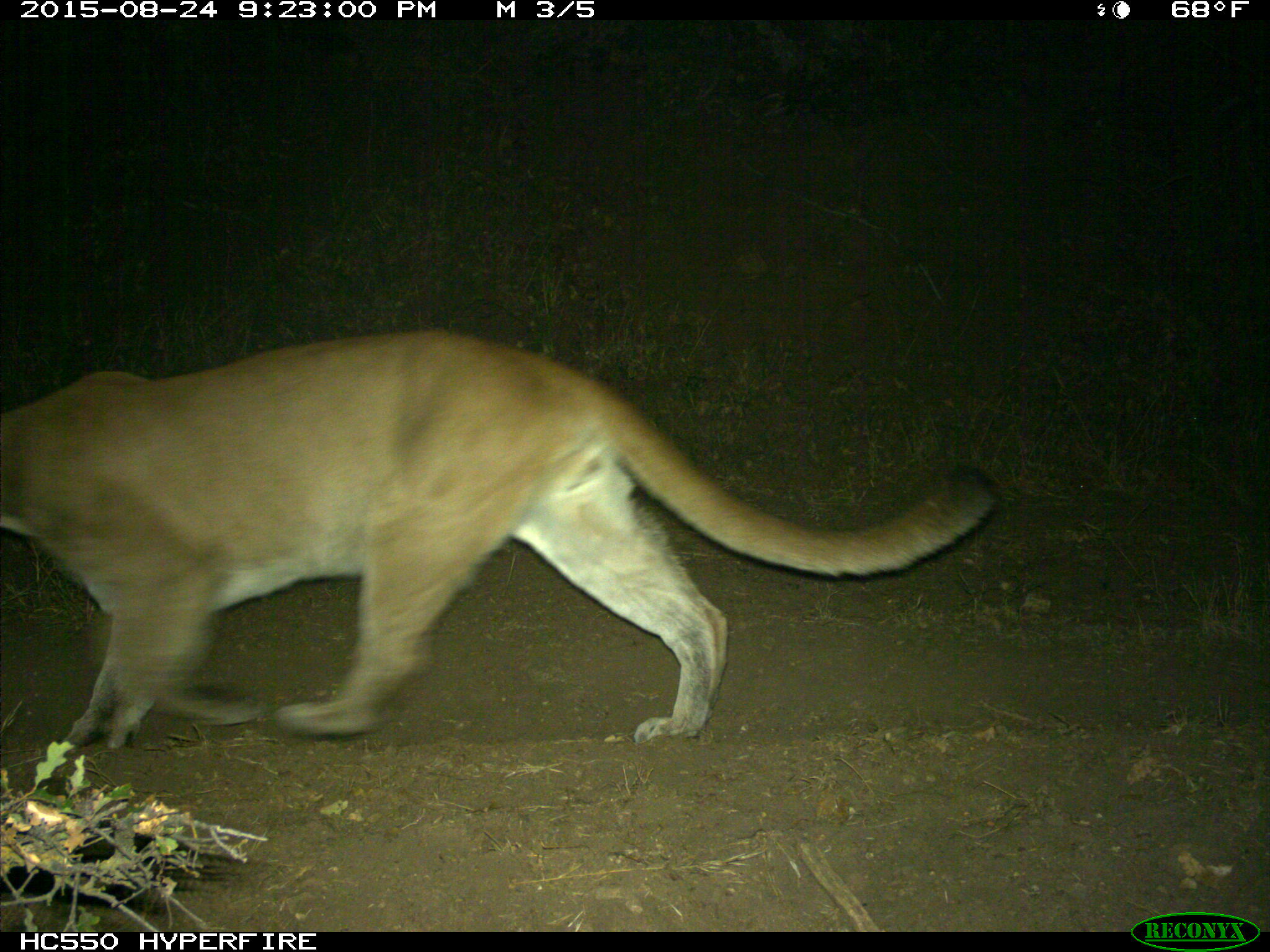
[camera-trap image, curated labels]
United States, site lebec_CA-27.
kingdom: Animalia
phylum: Chordata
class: Mammalia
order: Carnivora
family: Felidae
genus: Puma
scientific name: Puma concolor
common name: mountain lion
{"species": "Puma concolor (mountain lion)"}